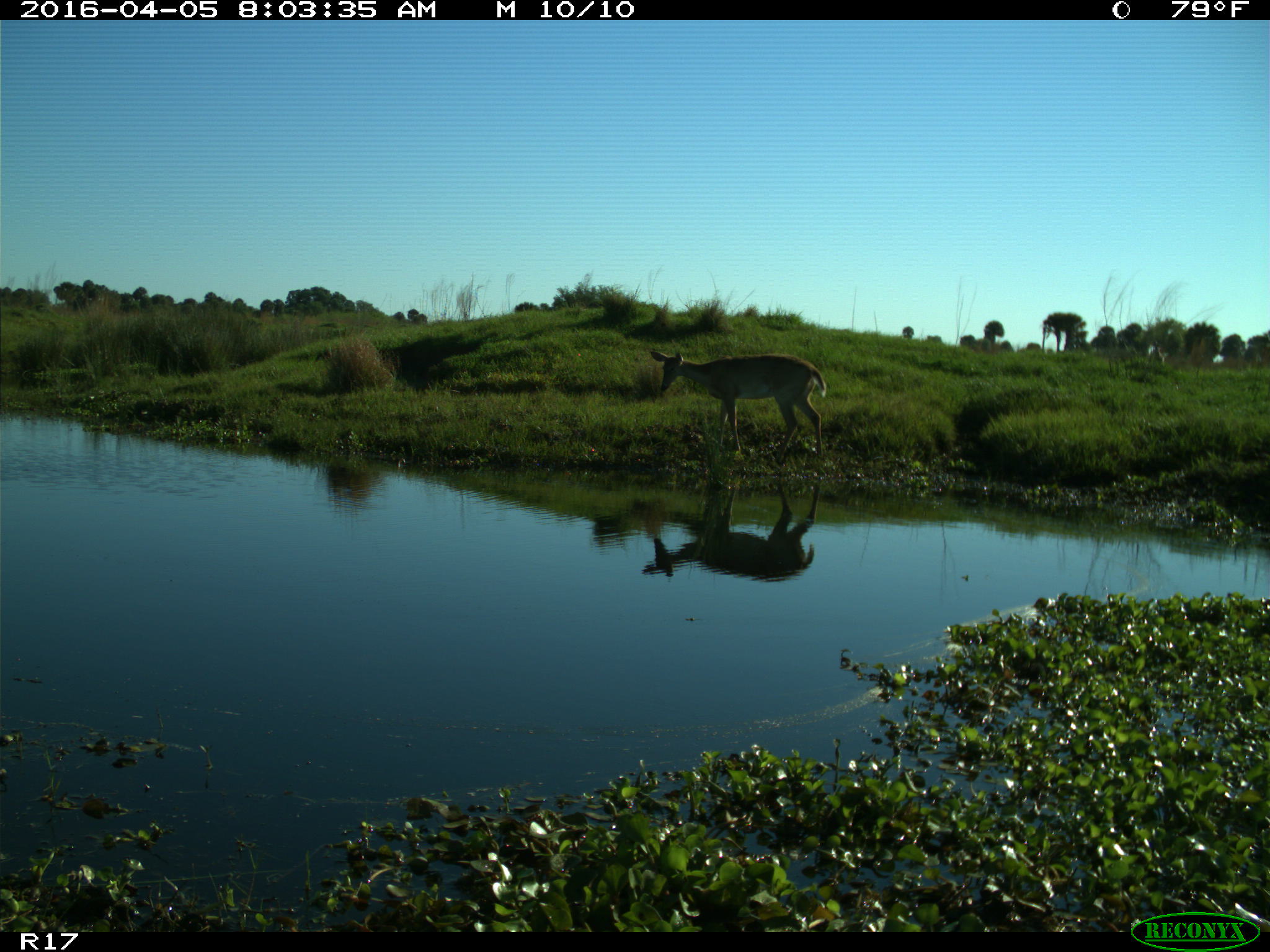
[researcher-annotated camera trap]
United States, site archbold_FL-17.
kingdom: Animalia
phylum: Chordata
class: Mammalia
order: Artiodactyla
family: Cervidae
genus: Odocoileus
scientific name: Odocoileus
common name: deer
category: unidentified deer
Unidentified deer (deer) (Odocoileus).